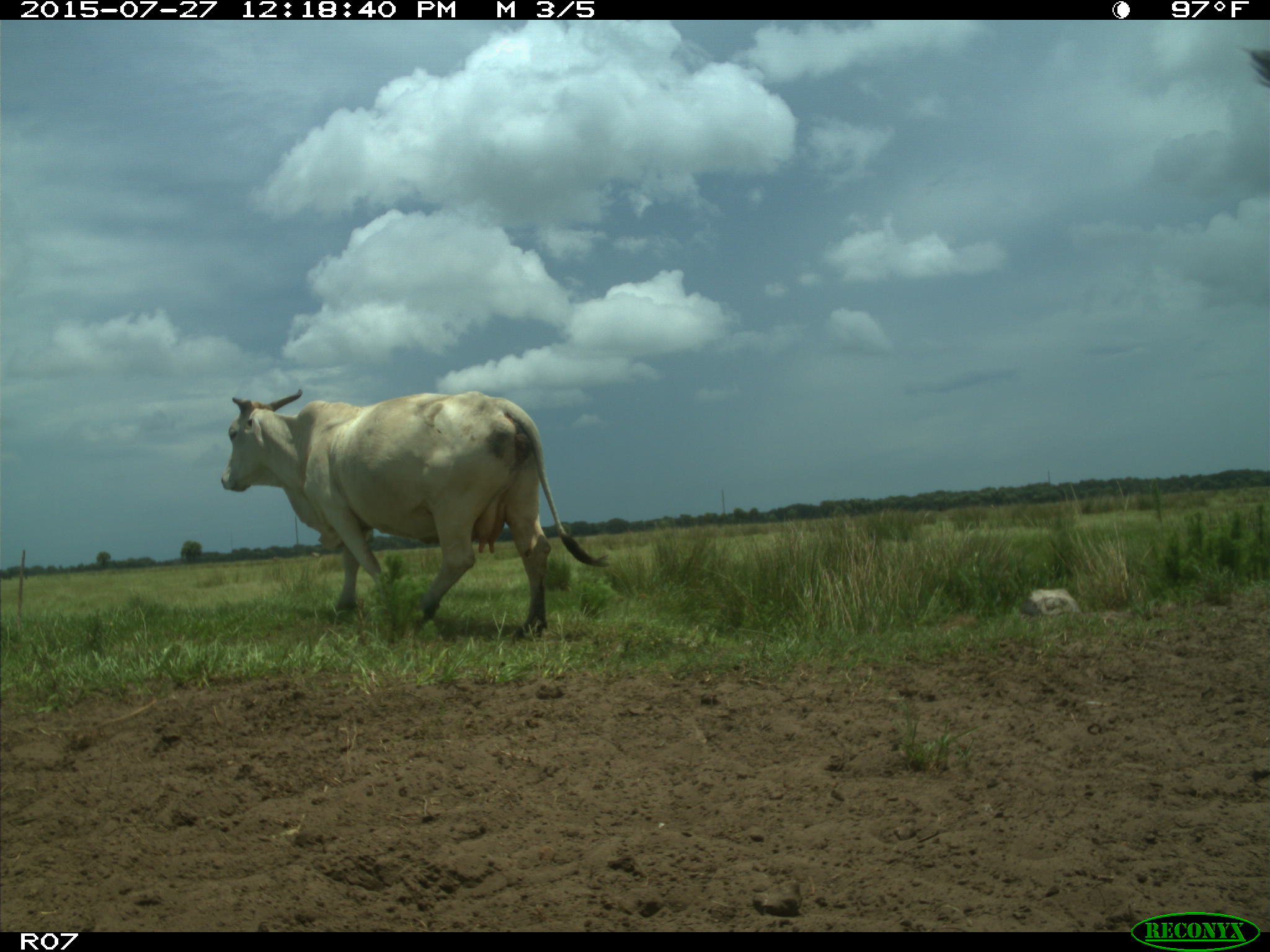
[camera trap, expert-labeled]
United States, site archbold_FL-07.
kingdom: Animalia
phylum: Chordata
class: Mammalia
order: Artiodactyla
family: Bovidae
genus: Bos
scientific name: Bos taurus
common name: domestic cow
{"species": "Bos taurus (domestic cow)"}